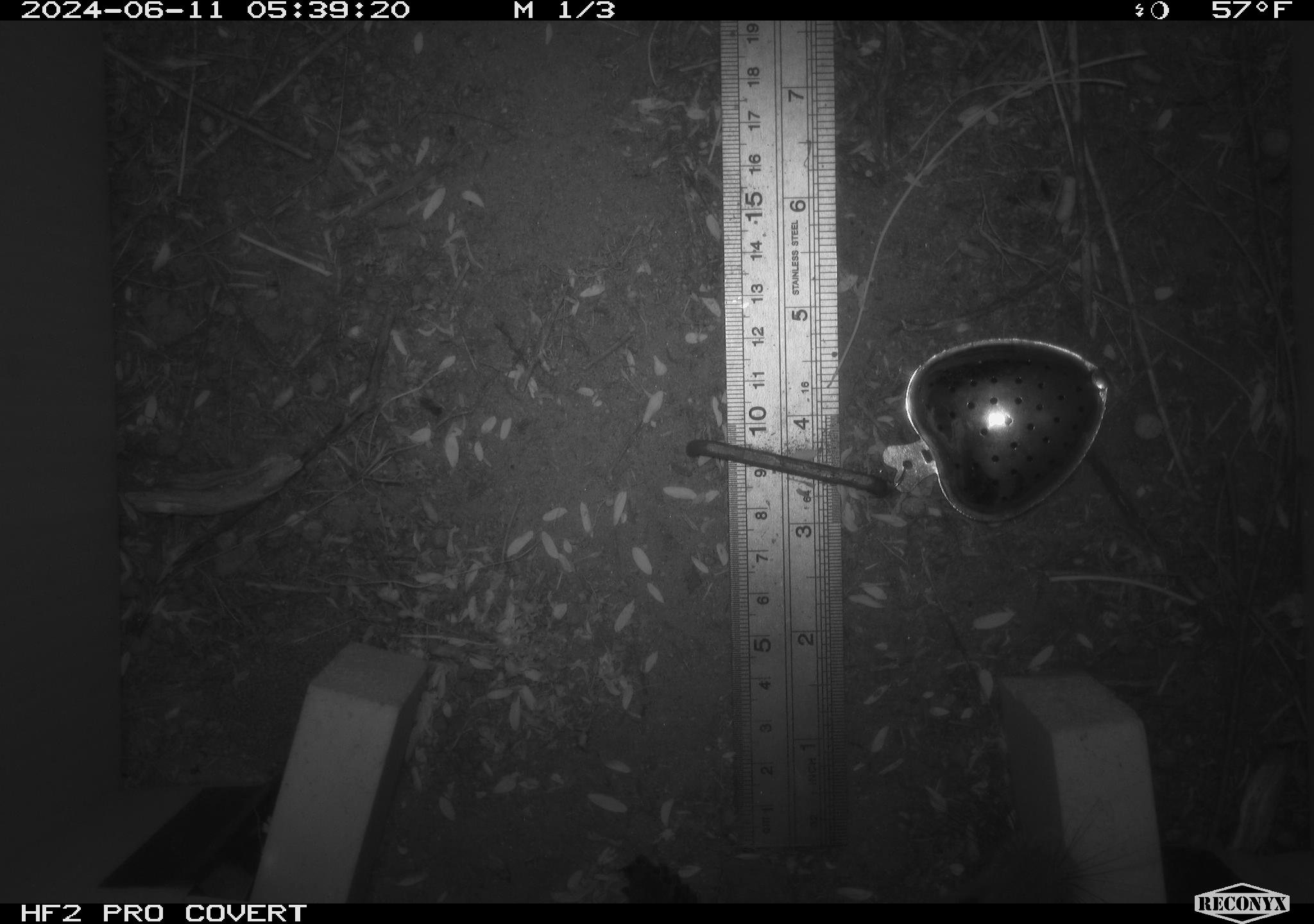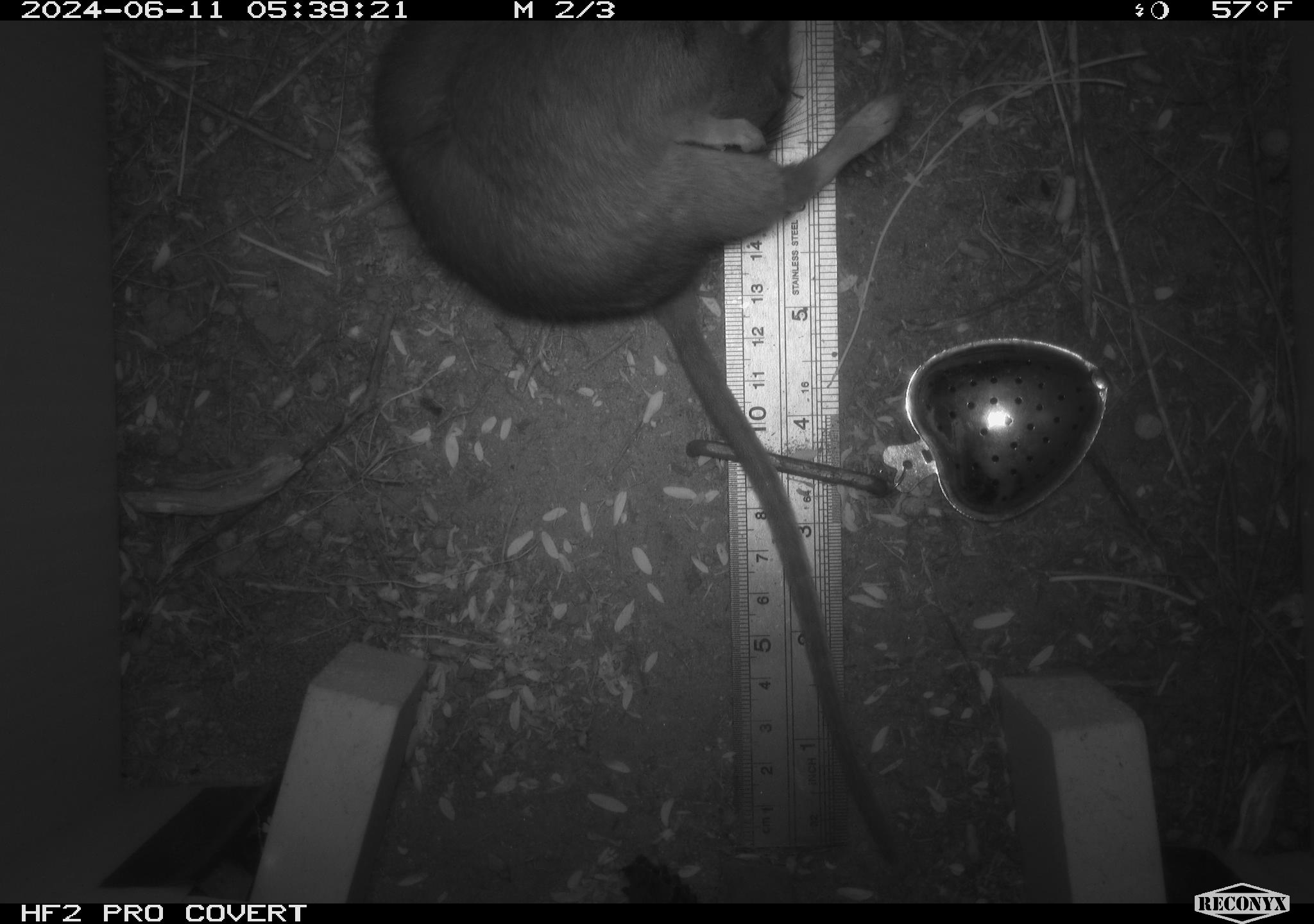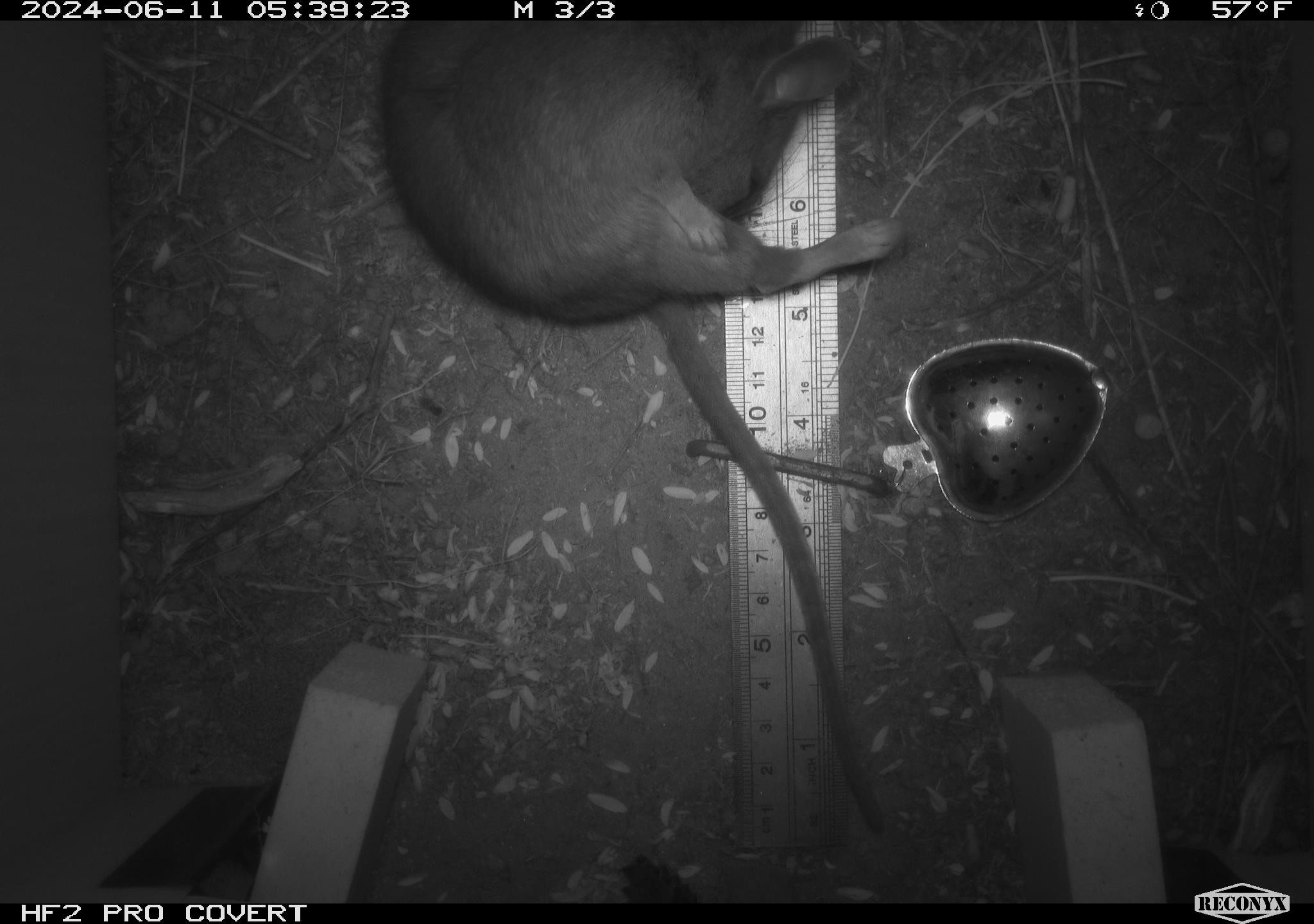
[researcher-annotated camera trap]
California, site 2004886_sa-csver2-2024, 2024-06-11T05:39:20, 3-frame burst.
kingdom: Animalia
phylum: Chordata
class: Mammalia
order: Rodentia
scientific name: Rodentia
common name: rodent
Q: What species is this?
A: Rodent (Rodentia).